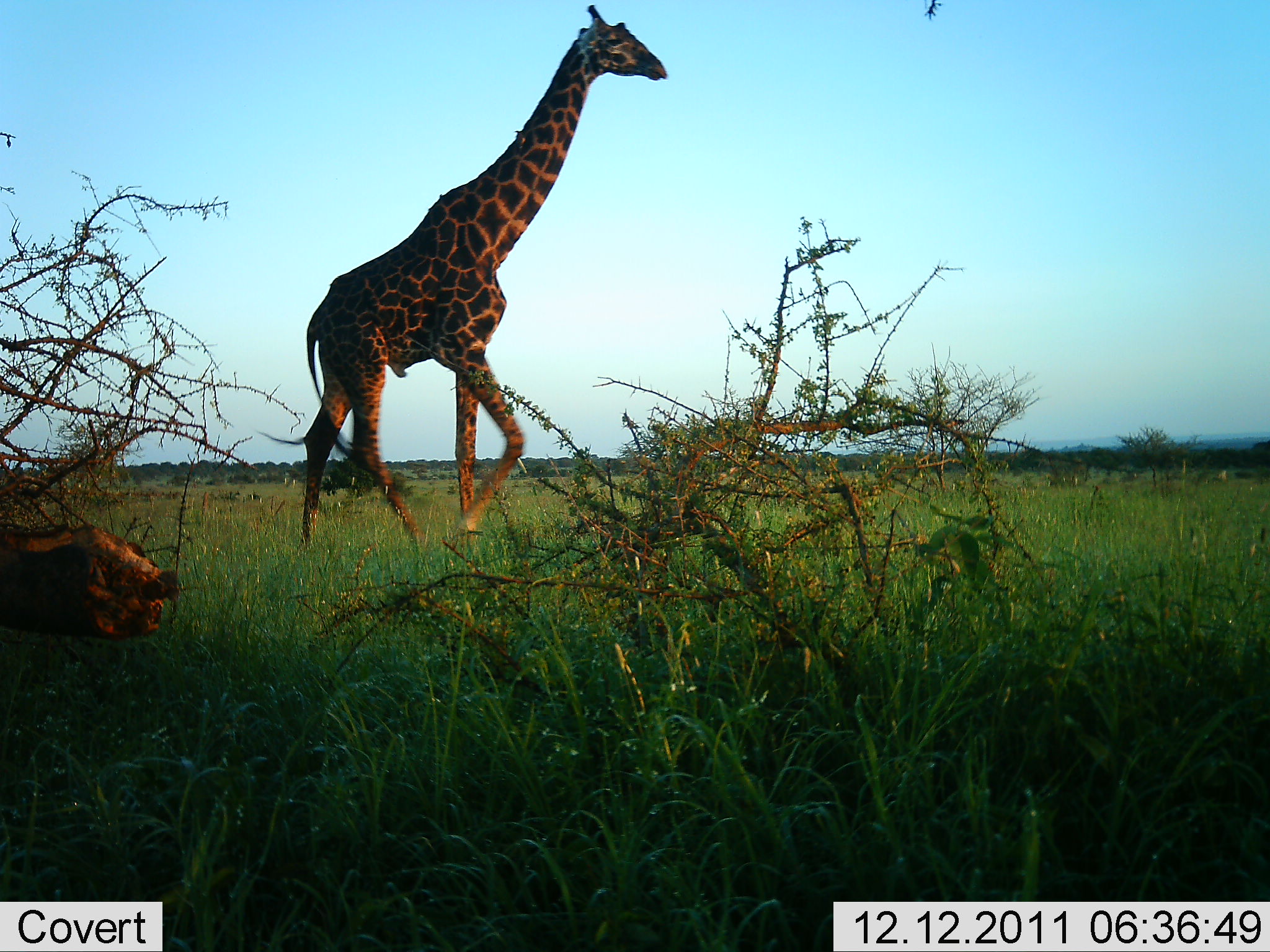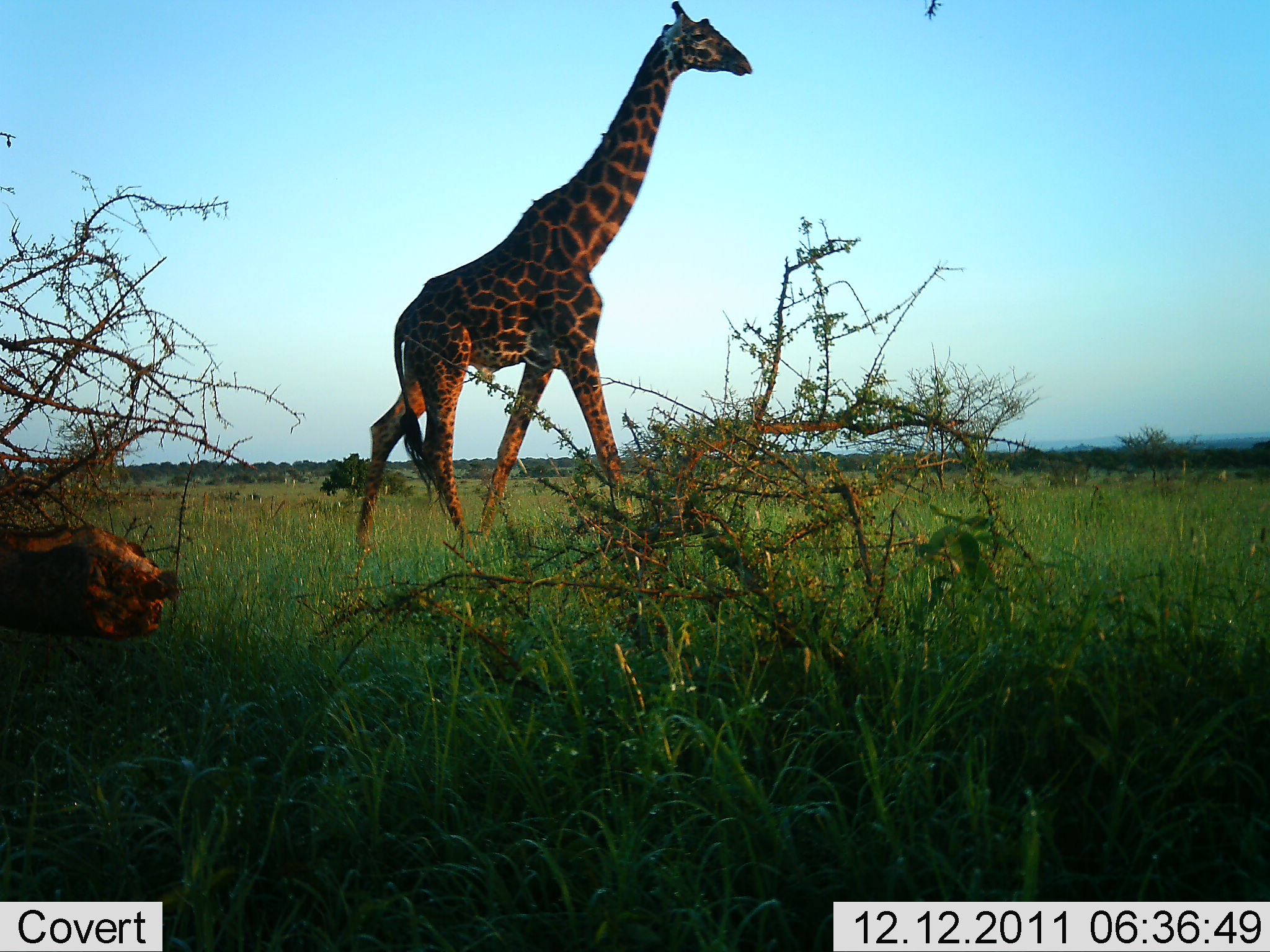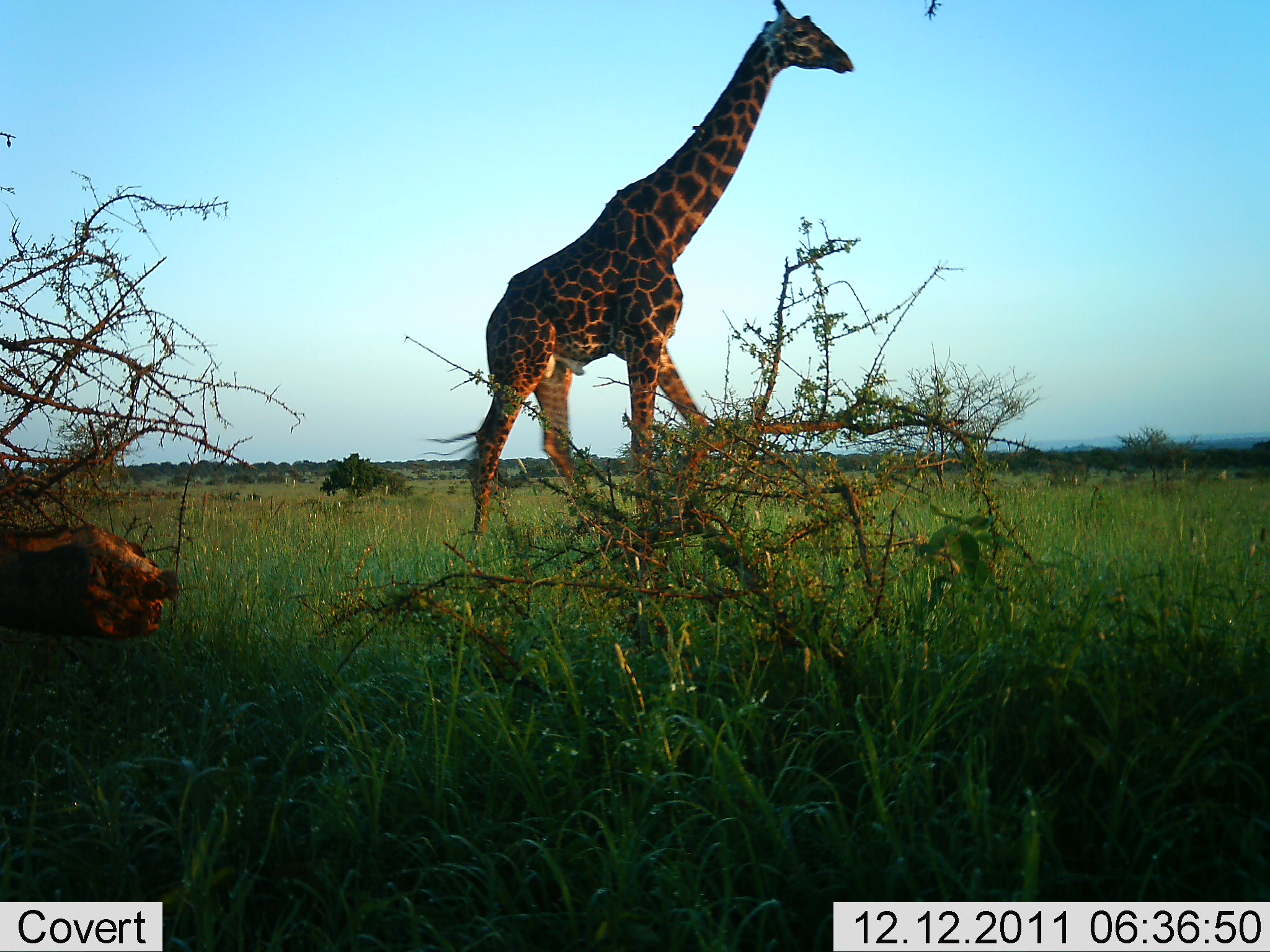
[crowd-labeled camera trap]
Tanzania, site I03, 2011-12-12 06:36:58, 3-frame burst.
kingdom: Animalia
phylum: Chordata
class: Mammalia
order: Artiodactyla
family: Giraffidae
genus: Giraffa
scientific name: Giraffa camelopardalis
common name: giraffe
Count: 1.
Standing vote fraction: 0%.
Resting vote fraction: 0%.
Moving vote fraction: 100%.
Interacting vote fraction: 0%.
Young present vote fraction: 0%.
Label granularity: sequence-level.